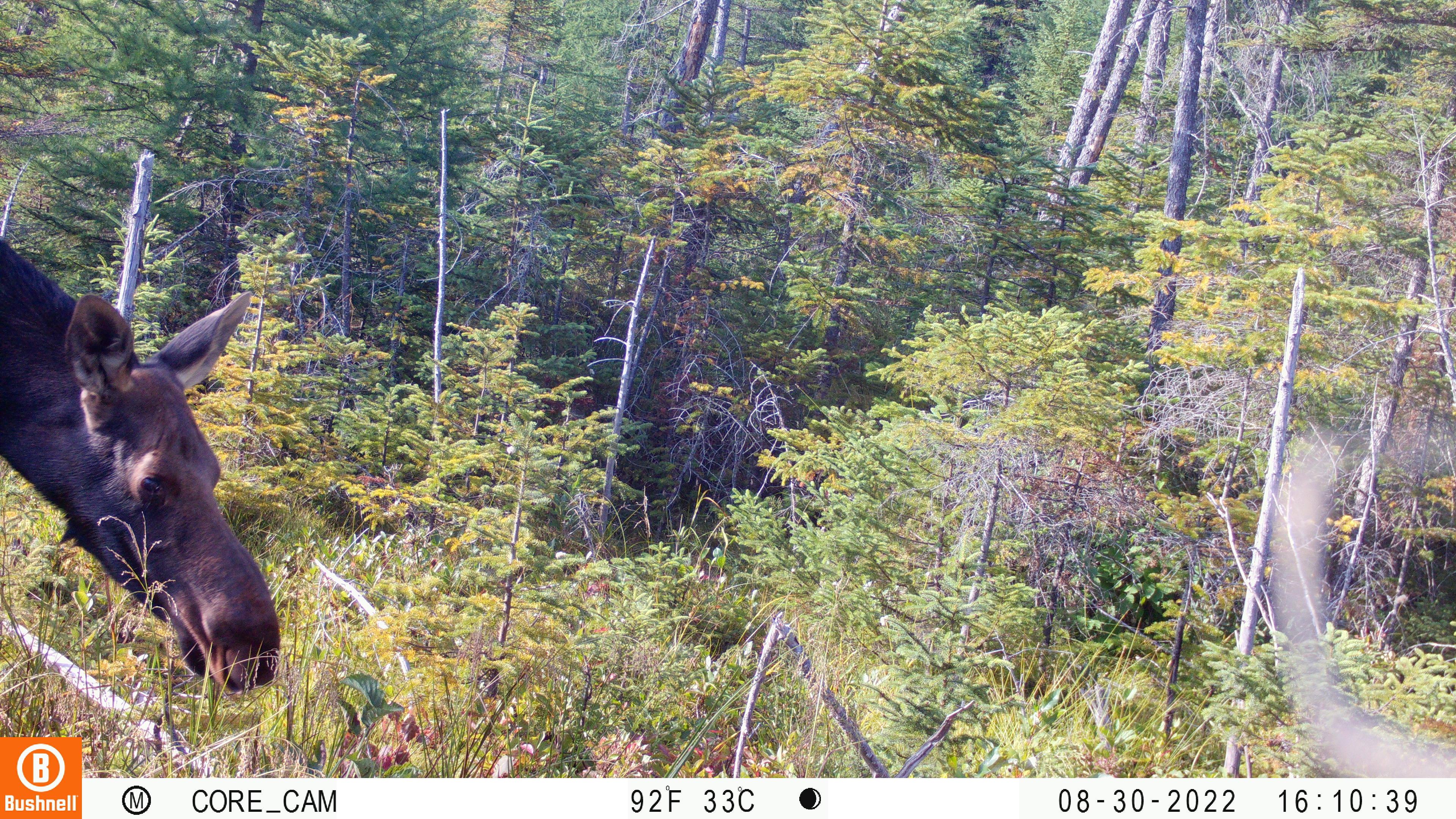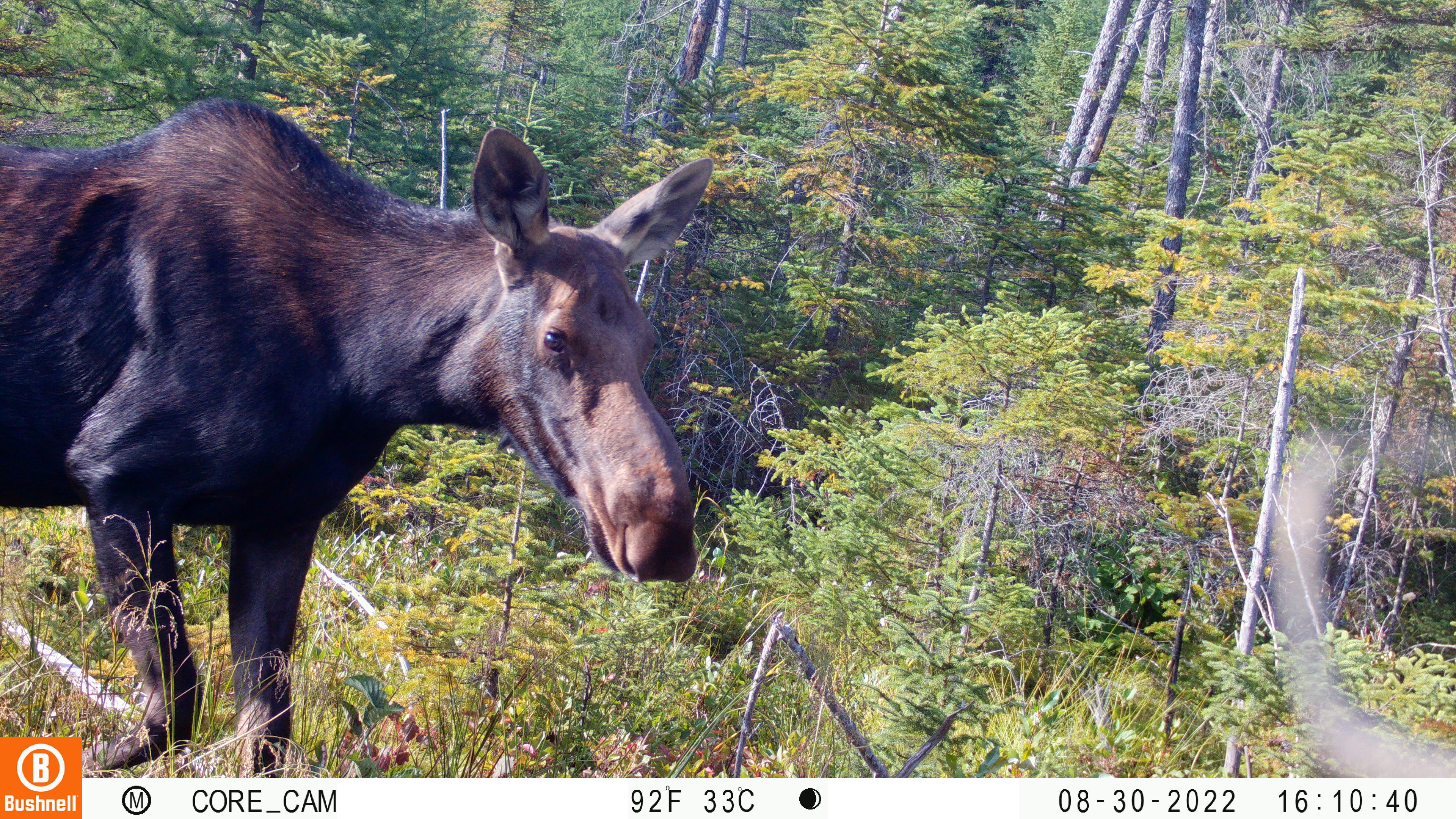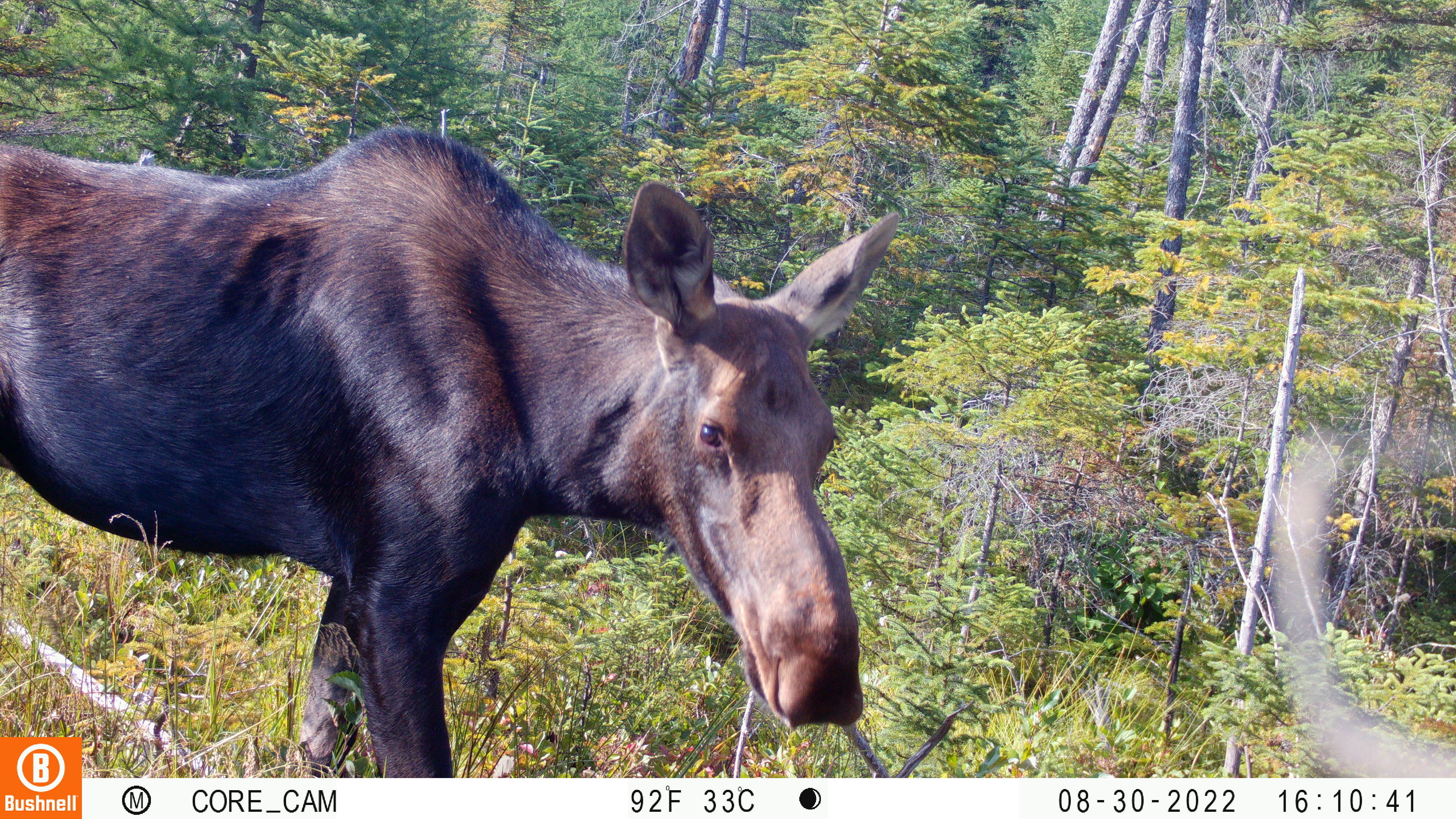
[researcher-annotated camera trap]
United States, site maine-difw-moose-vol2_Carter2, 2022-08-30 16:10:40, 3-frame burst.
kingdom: Animalia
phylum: Chordata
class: Mammalia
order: Artiodactyla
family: Cervidae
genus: Alces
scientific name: Alces alces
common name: moose